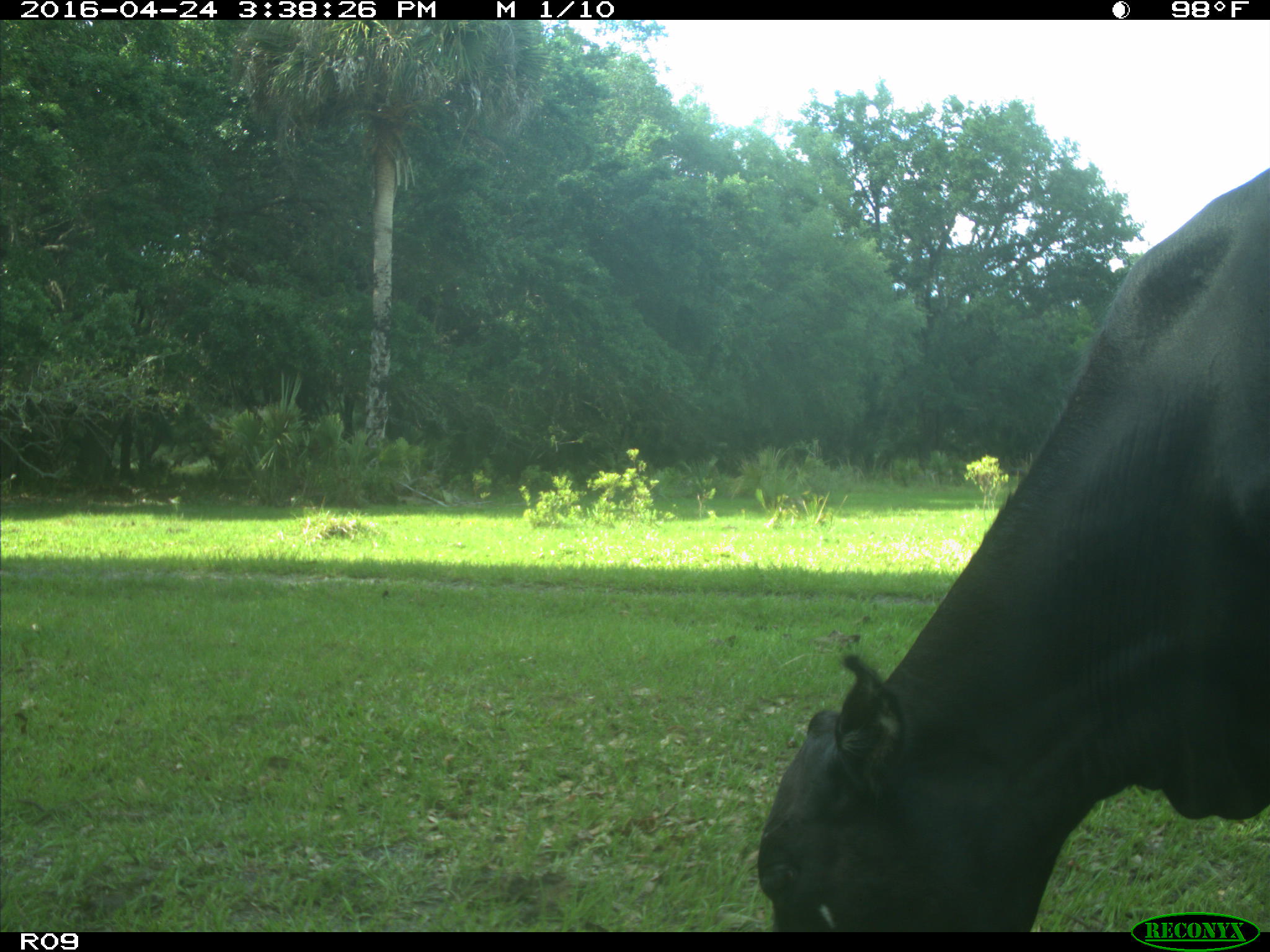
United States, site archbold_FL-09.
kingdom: Animalia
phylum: Chordata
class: Mammalia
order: Artiodactyla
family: Bovidae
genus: Bos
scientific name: Bos taurus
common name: domestic cow